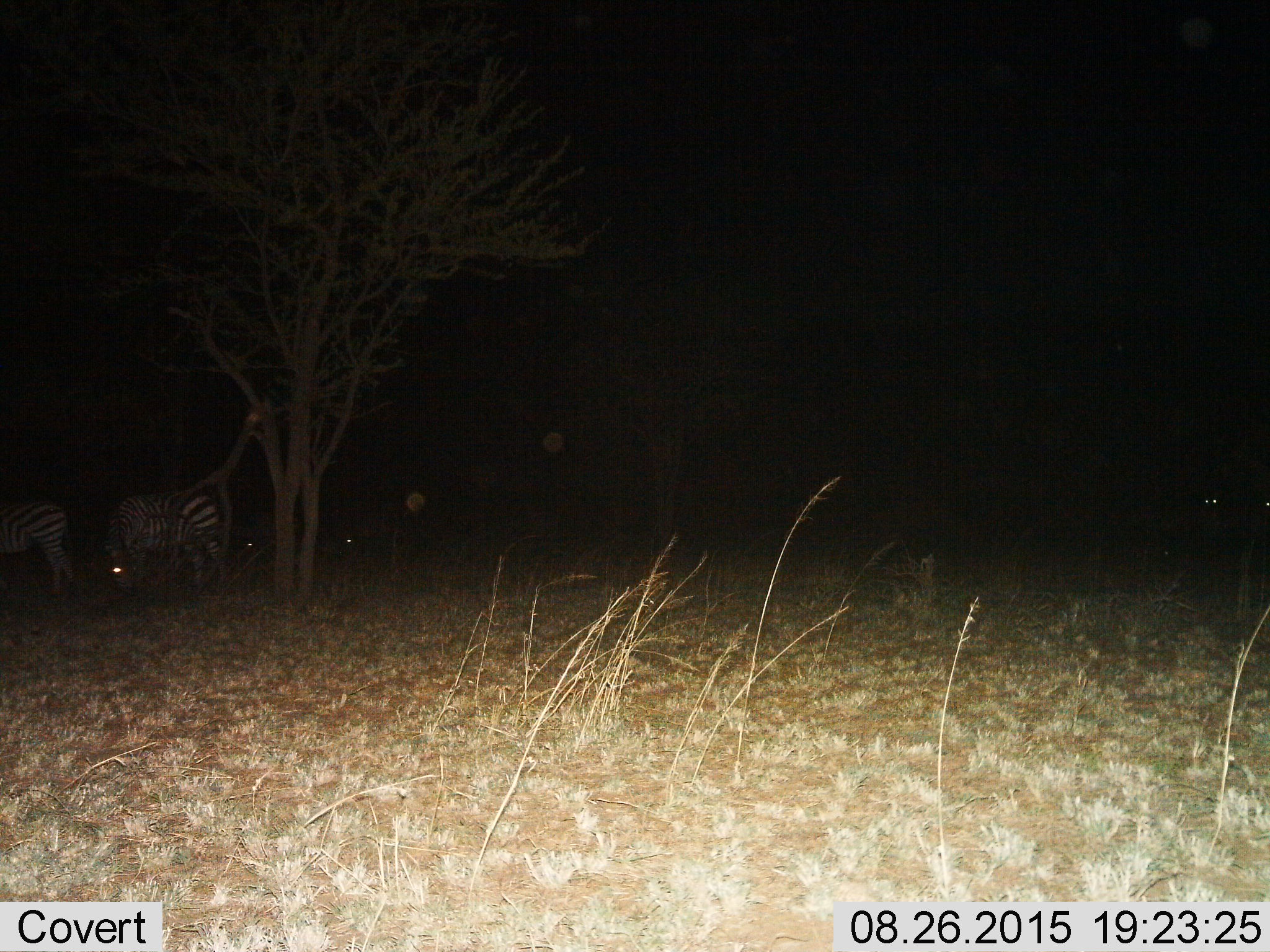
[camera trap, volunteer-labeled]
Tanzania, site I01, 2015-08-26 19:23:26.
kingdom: Animalia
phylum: Chordata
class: Mammalia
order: Perissodactyla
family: Equidae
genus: Equus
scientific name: Equus quagga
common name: plains zebra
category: zebra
Zebra (plains zebra) (Equus quagga), count 3. Behavior (volunteer vote fractions): standing 78%, resting 11%, moving 11%, interacting 0%. Young present (vote fraction): 11%. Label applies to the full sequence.